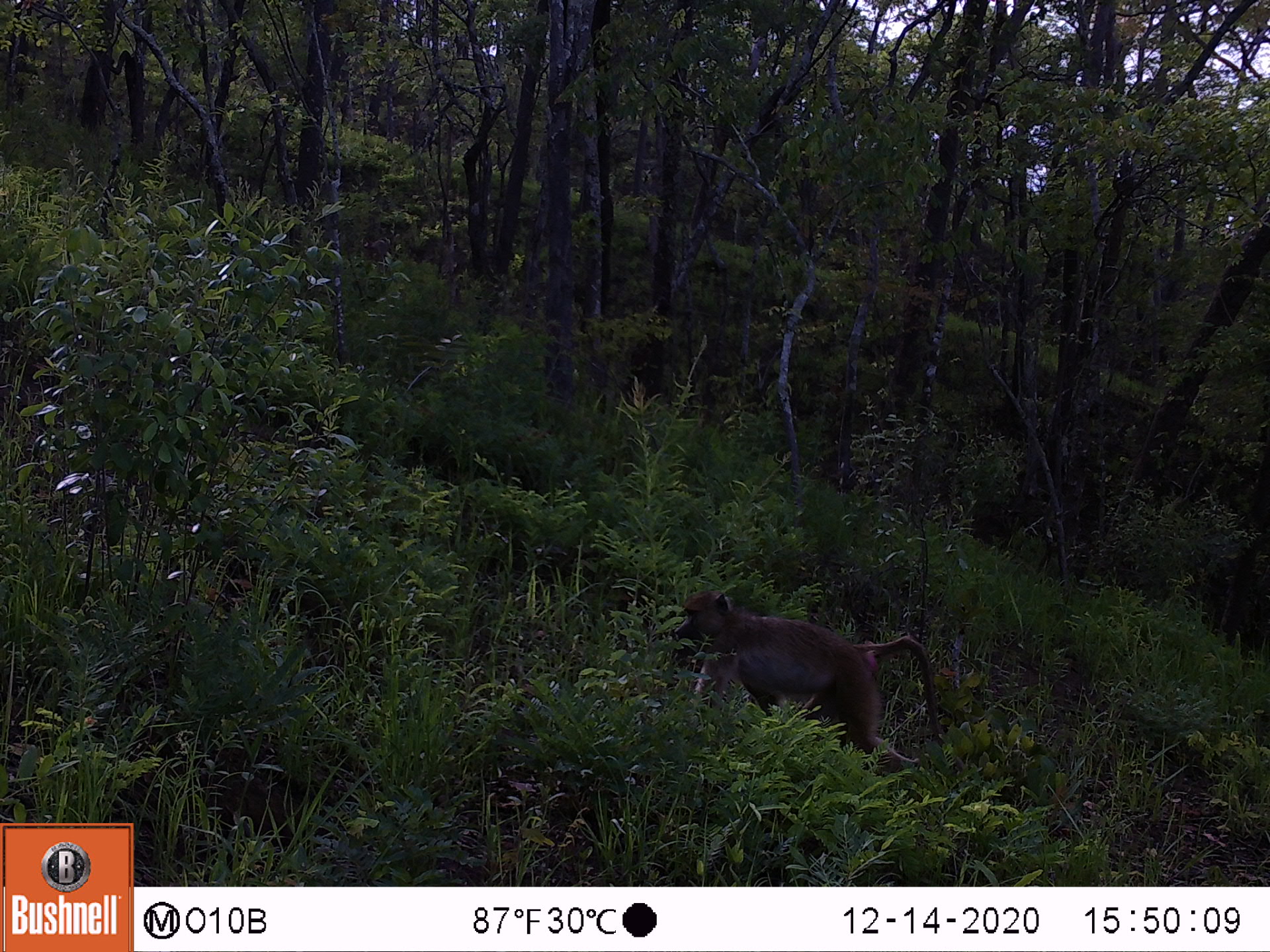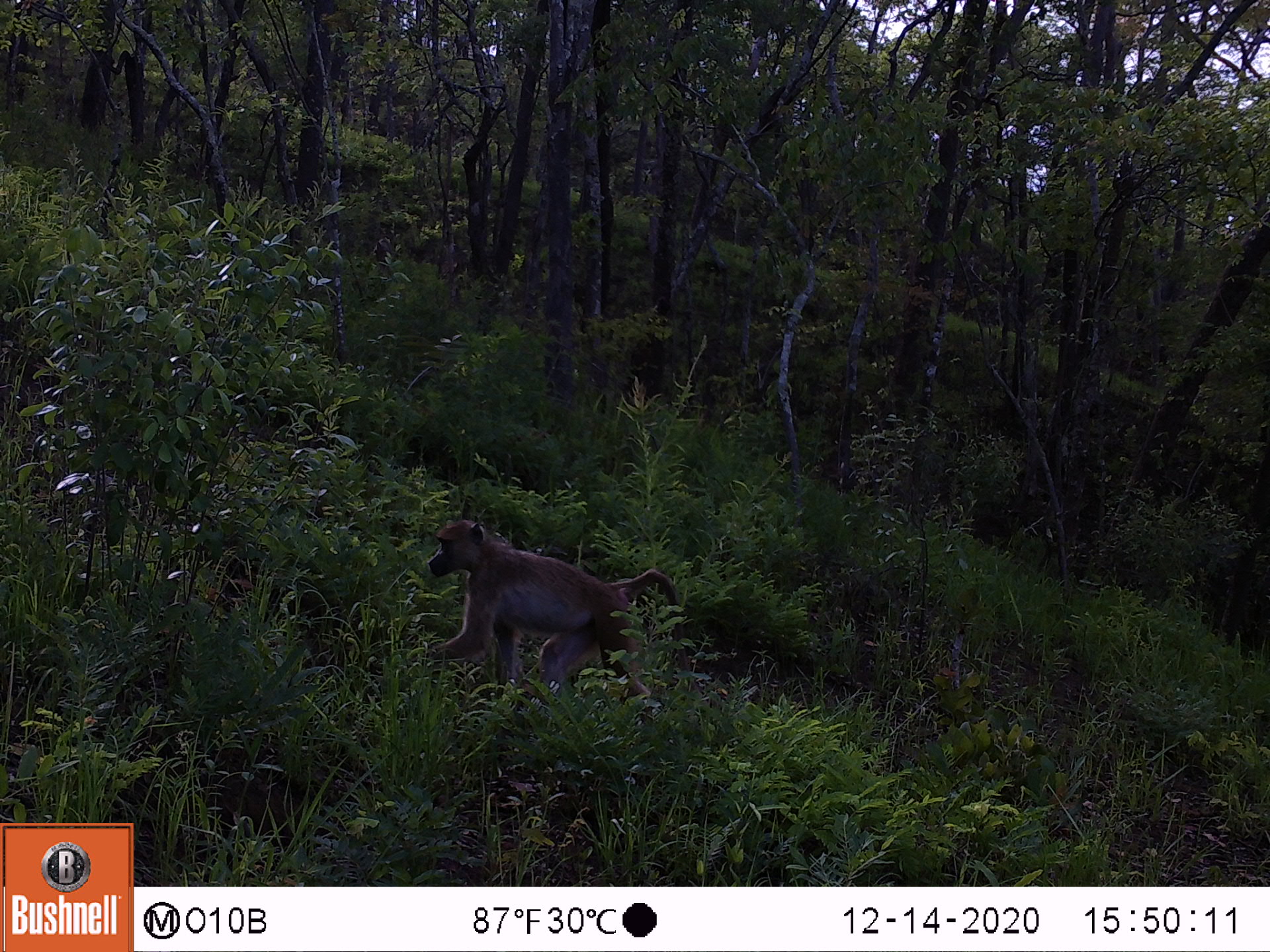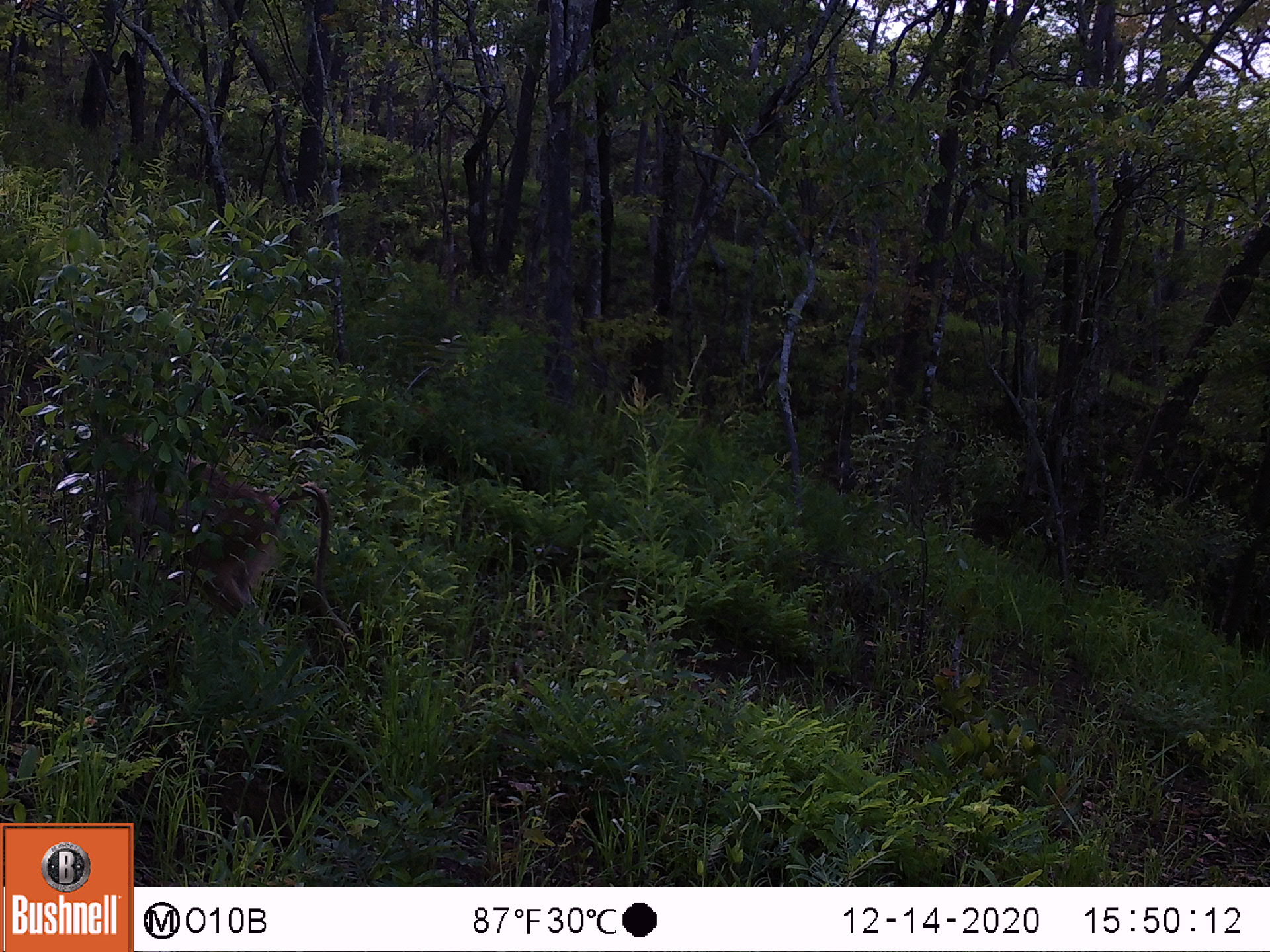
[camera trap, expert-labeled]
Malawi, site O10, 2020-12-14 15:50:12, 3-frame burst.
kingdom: Animalia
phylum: Chordata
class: Mammalia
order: Primates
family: Cercopithecidae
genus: Papio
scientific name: Papio cynocephalus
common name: yellow baboon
Yellow baboon (Papio cynocephalus), count 1.